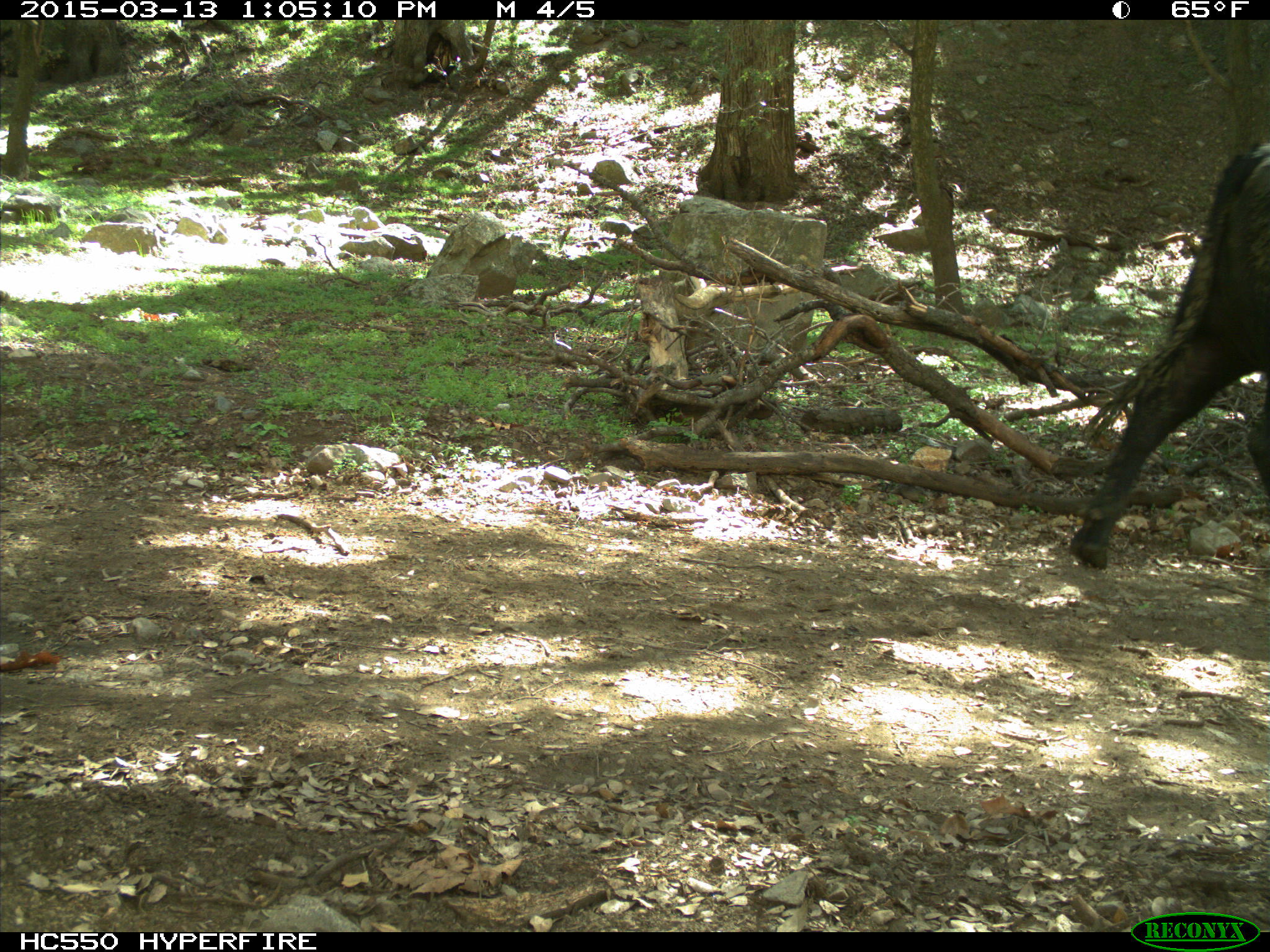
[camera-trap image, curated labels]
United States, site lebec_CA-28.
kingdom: Animalia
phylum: Chordata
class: Mammalia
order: Artiodactyla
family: Bovidae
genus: Bos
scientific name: Bos taurus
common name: domestic cow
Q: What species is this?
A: Bos taurus (domestic cow).